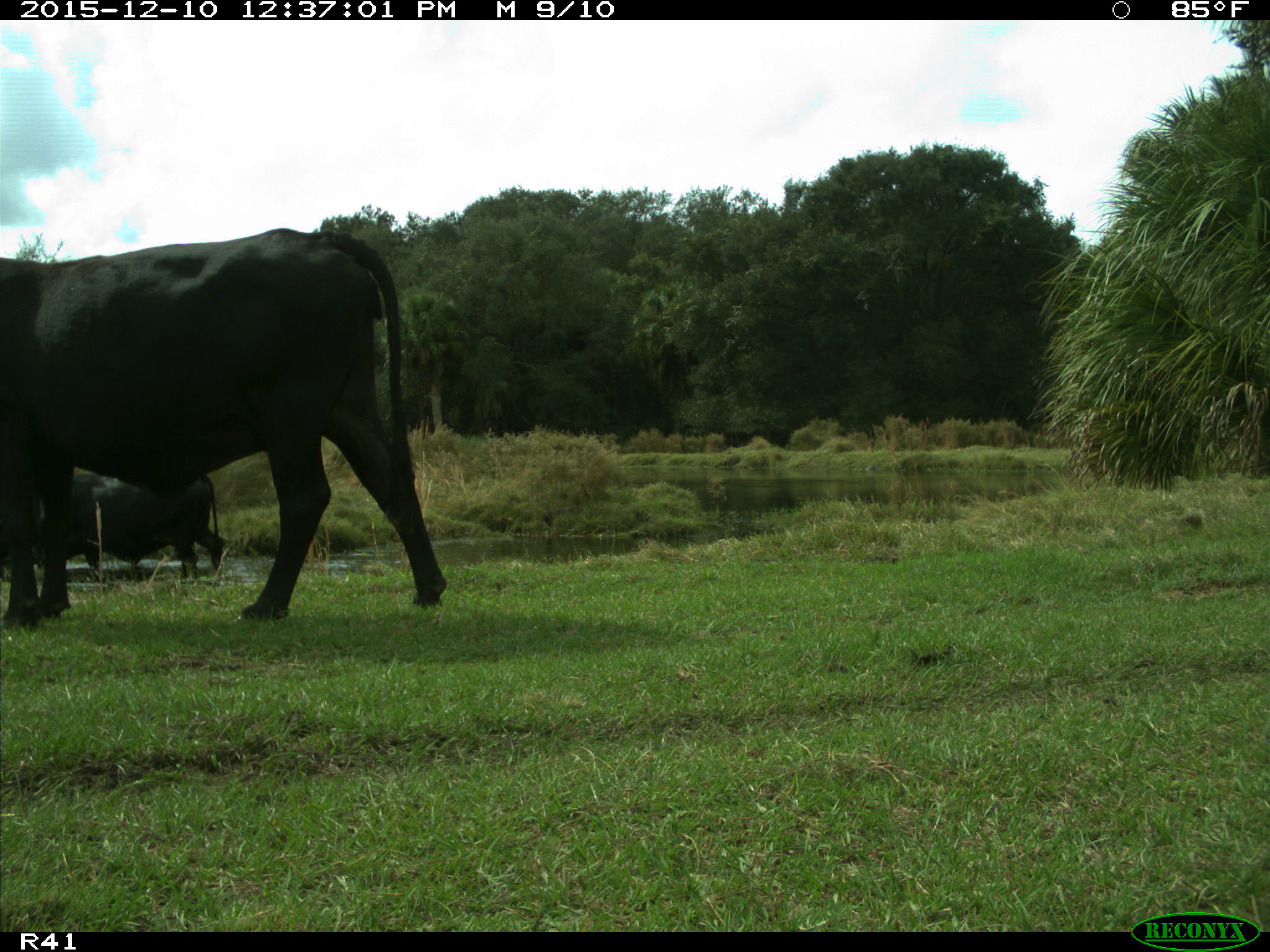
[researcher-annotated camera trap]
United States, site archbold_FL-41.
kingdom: Animalia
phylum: Chordata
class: Mammalia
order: Artiodactyla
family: Bovidae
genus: Bos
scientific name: Bos taurus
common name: domestic cow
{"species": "Bos taurus (domestic cow)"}